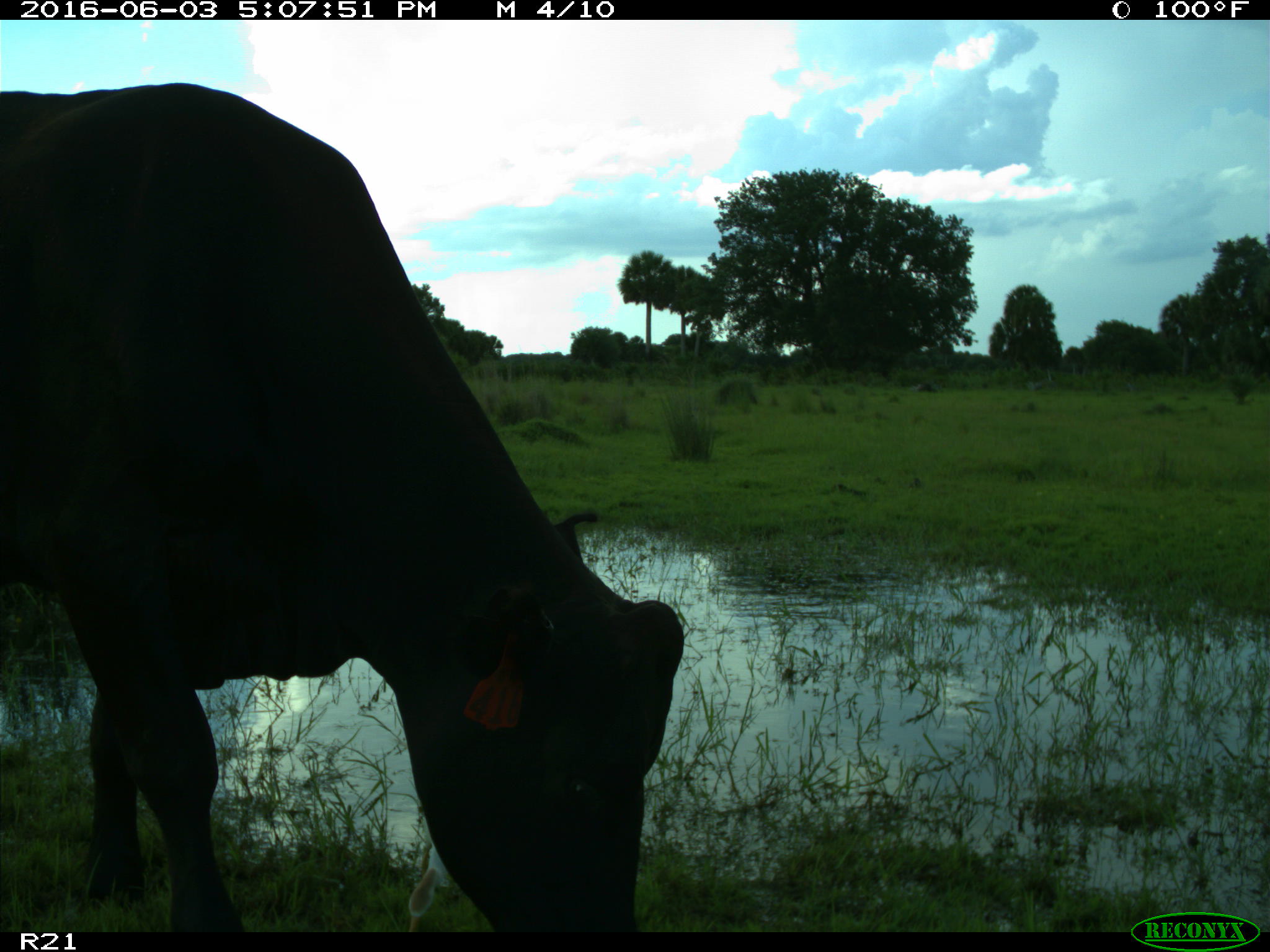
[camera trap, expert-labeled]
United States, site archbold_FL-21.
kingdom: Animalia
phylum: Chordata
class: Mammalia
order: Artiodactyla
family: Bovidae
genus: Bos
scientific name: Bos taurus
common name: domestic cow